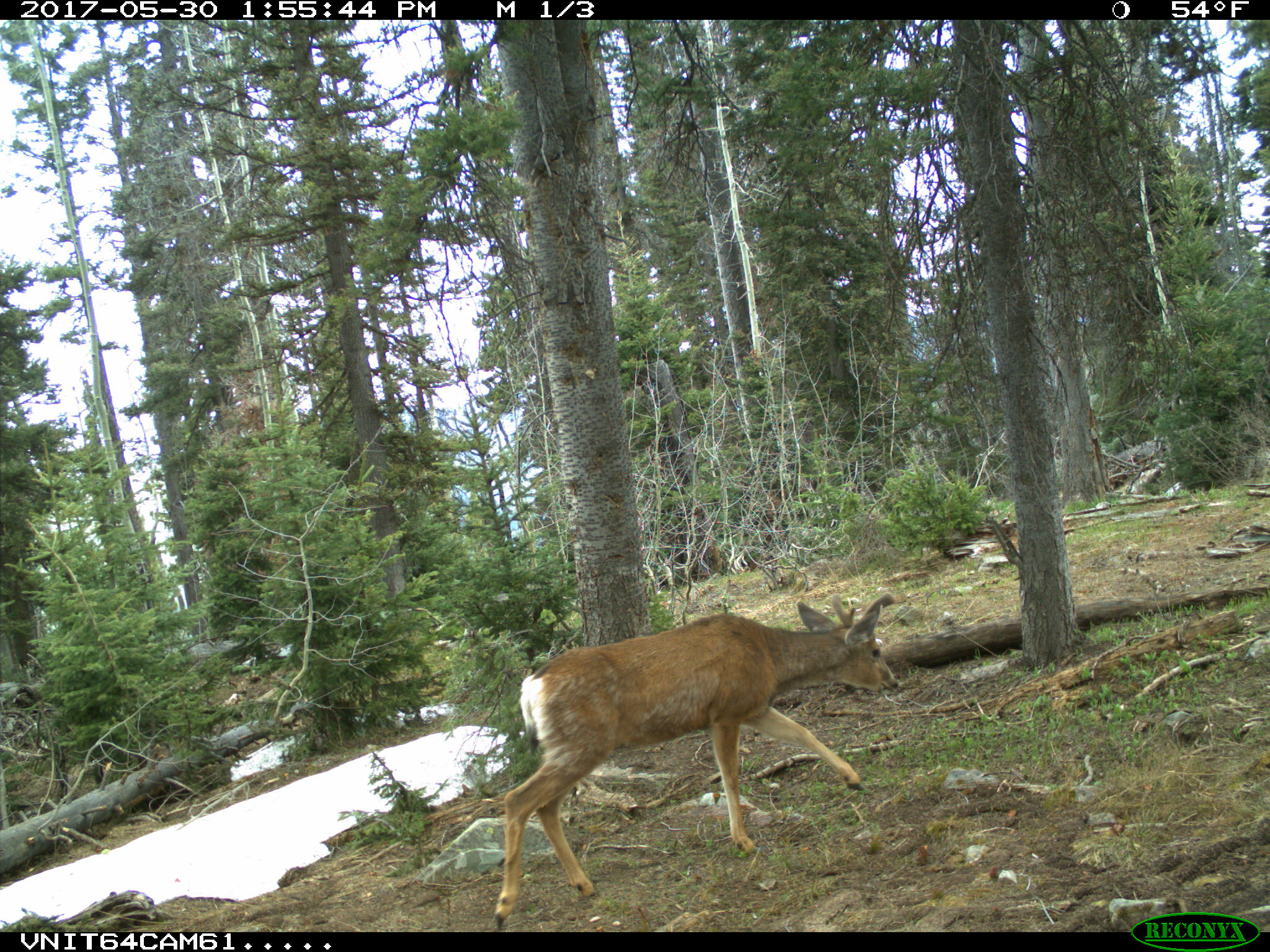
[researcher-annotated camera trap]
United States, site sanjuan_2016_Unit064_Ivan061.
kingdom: Animalia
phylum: Chordata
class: Mammalia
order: Artiodactyla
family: Cervidae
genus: Odocoileus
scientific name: Odocoileus hemionus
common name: mule deer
Odocoileus hemionus (mule deer).